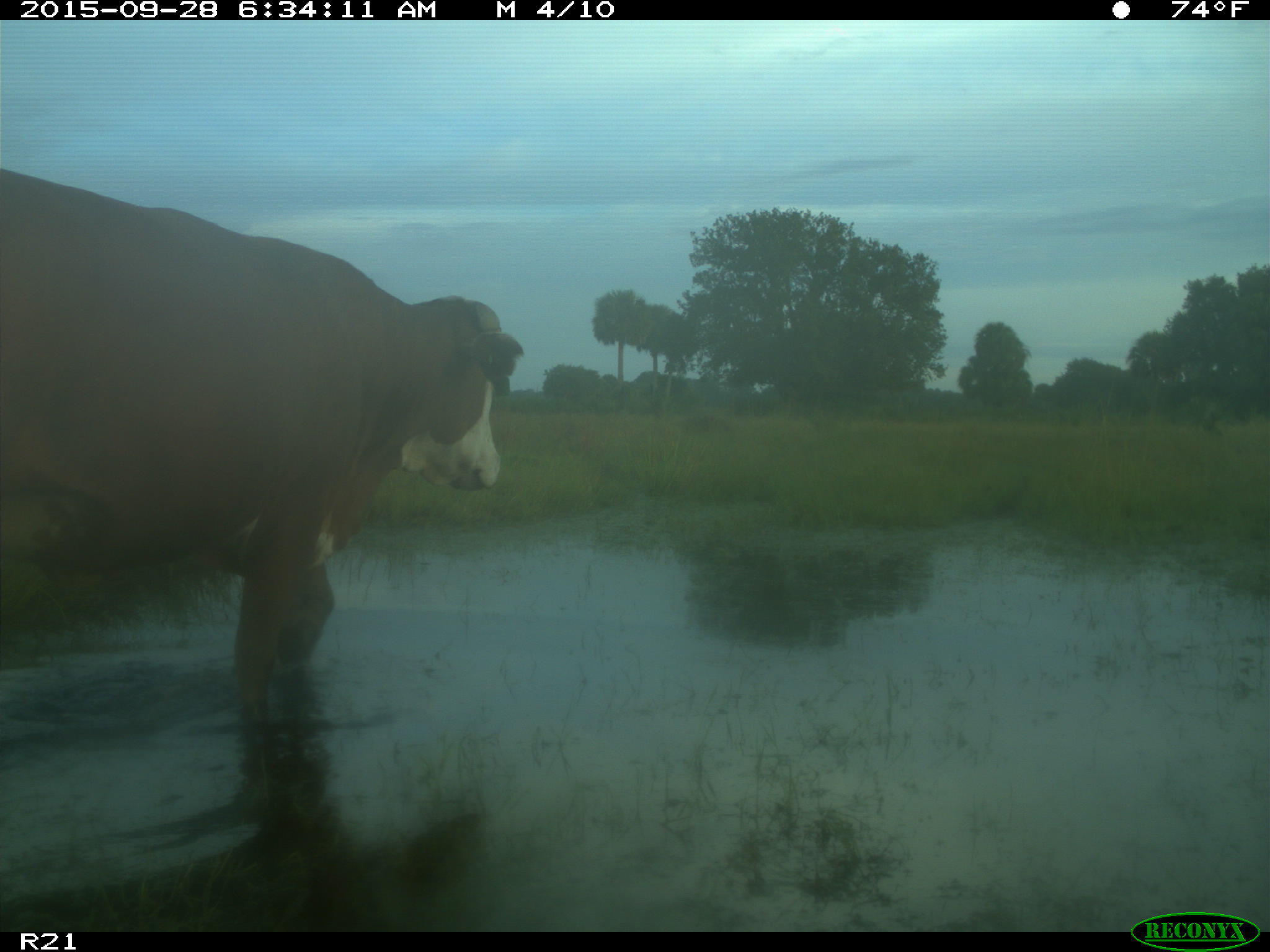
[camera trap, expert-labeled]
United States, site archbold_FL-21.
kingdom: Animalia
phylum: Chordata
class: Mammalia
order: Artiodactyla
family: Bovidae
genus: Bos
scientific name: Bos taurus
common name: domestic cow